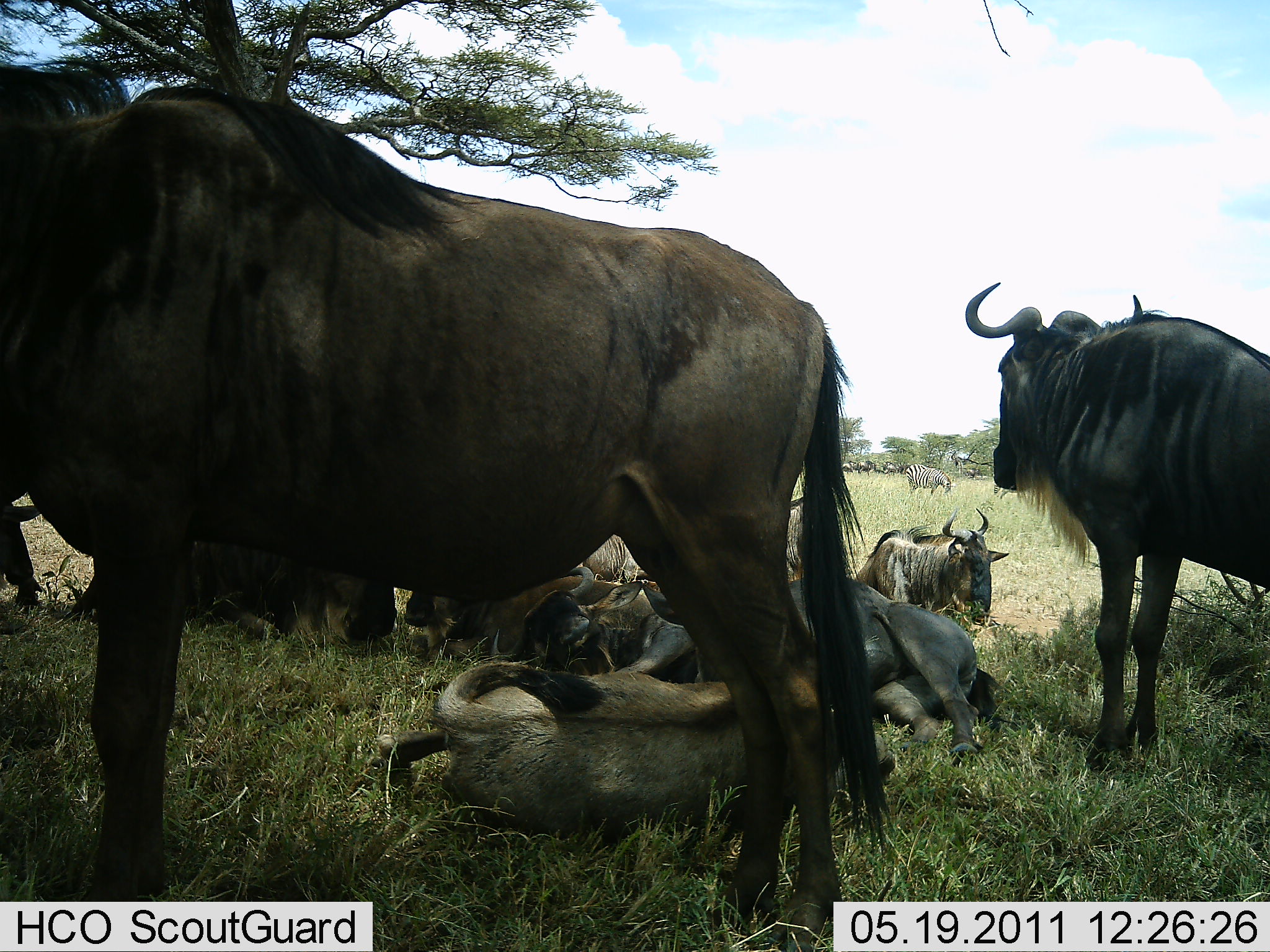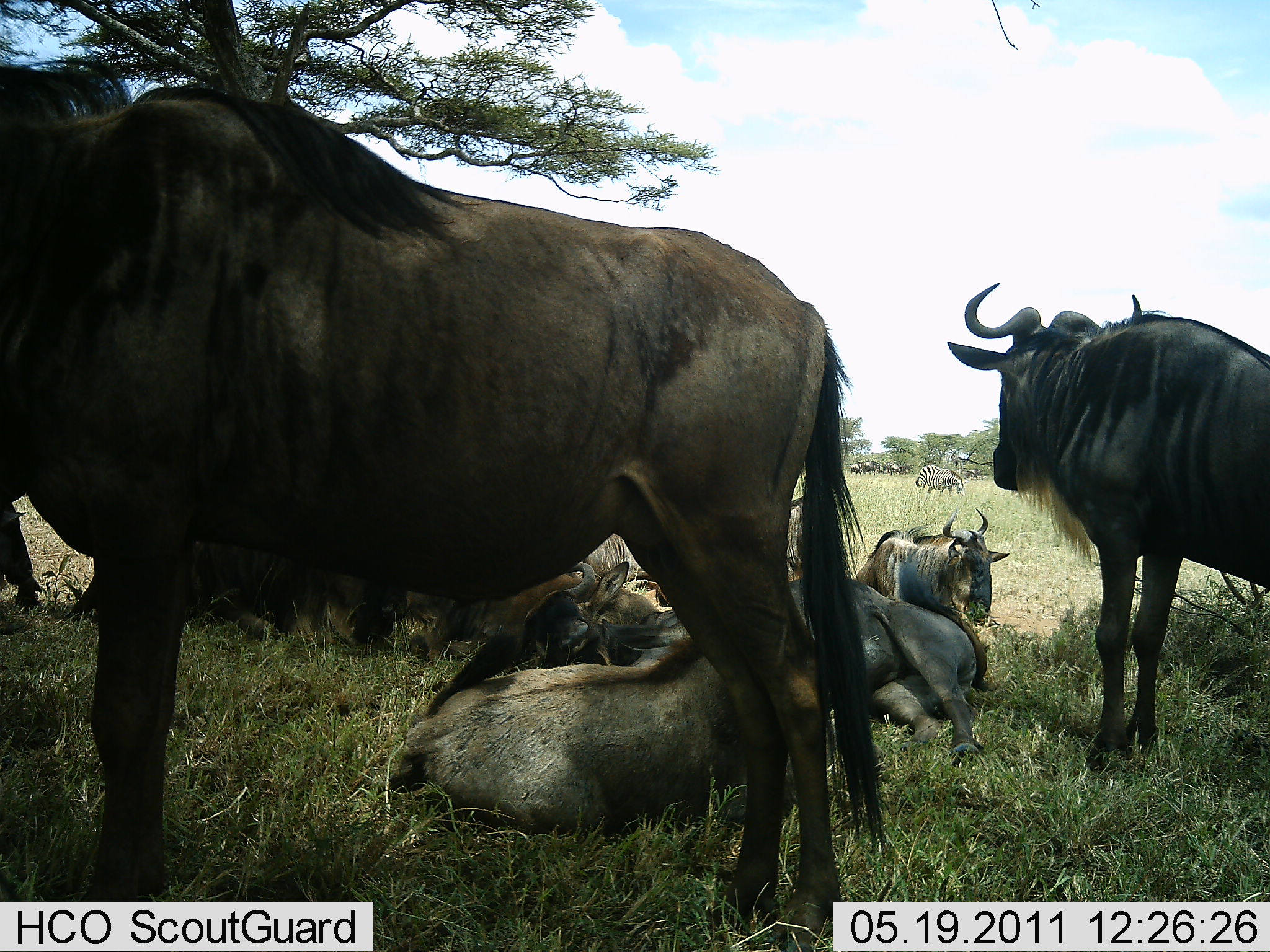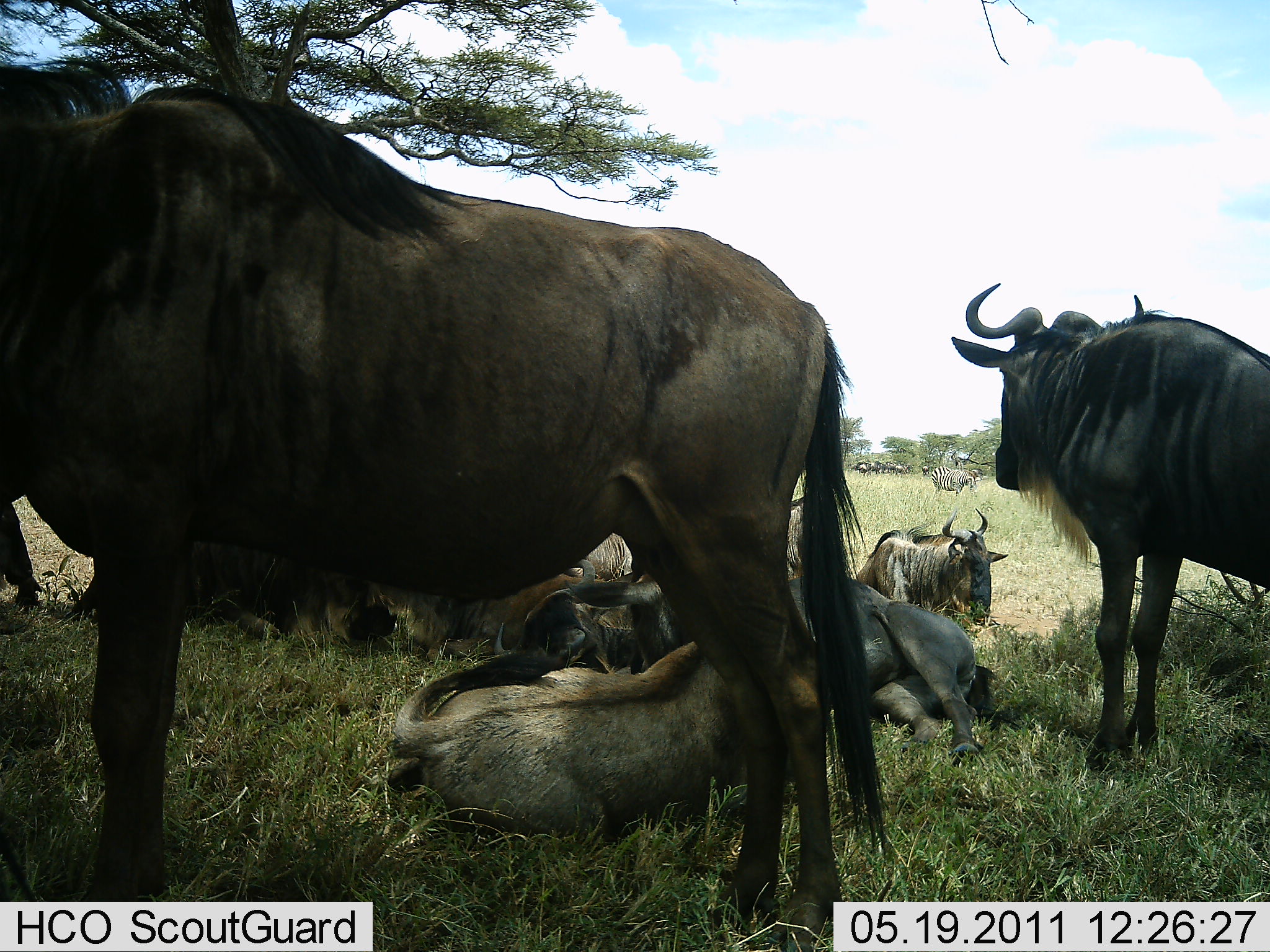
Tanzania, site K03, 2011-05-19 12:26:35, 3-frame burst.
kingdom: Animalia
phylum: Chordata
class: Mammalia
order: Artiodactyla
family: Bovidae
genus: Connochaetes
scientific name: Connochaetes taurinus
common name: blue wildebeest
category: wildebeest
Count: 9.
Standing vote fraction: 79%.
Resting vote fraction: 95%.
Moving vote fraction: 11%.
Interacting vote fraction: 11%.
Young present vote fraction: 16%.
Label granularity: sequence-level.